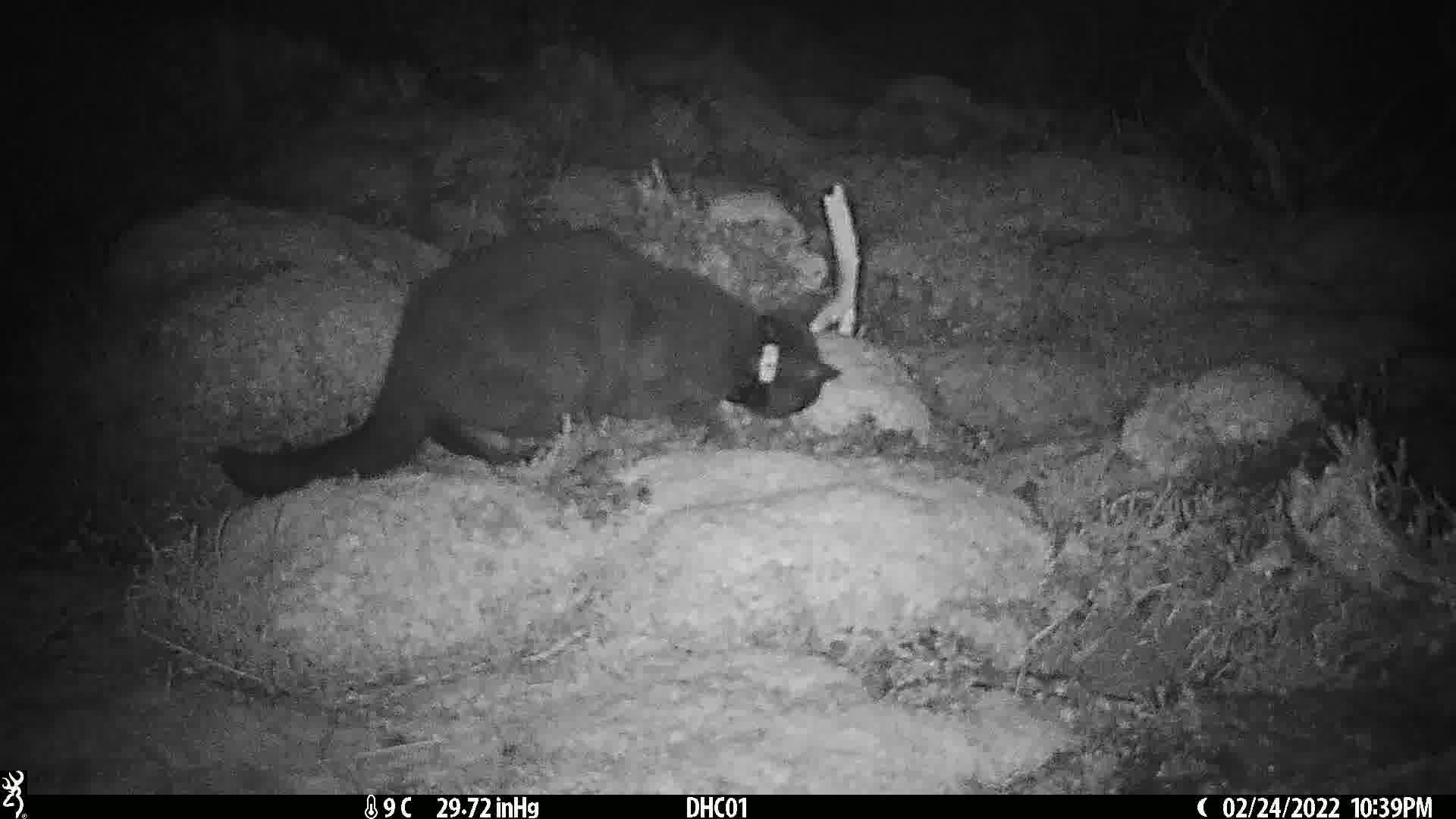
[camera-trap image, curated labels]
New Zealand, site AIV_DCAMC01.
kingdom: Animalia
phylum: Chordata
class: Mammalia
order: Carnivora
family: Felidae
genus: Felis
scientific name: Felis catus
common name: domestic cat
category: cat